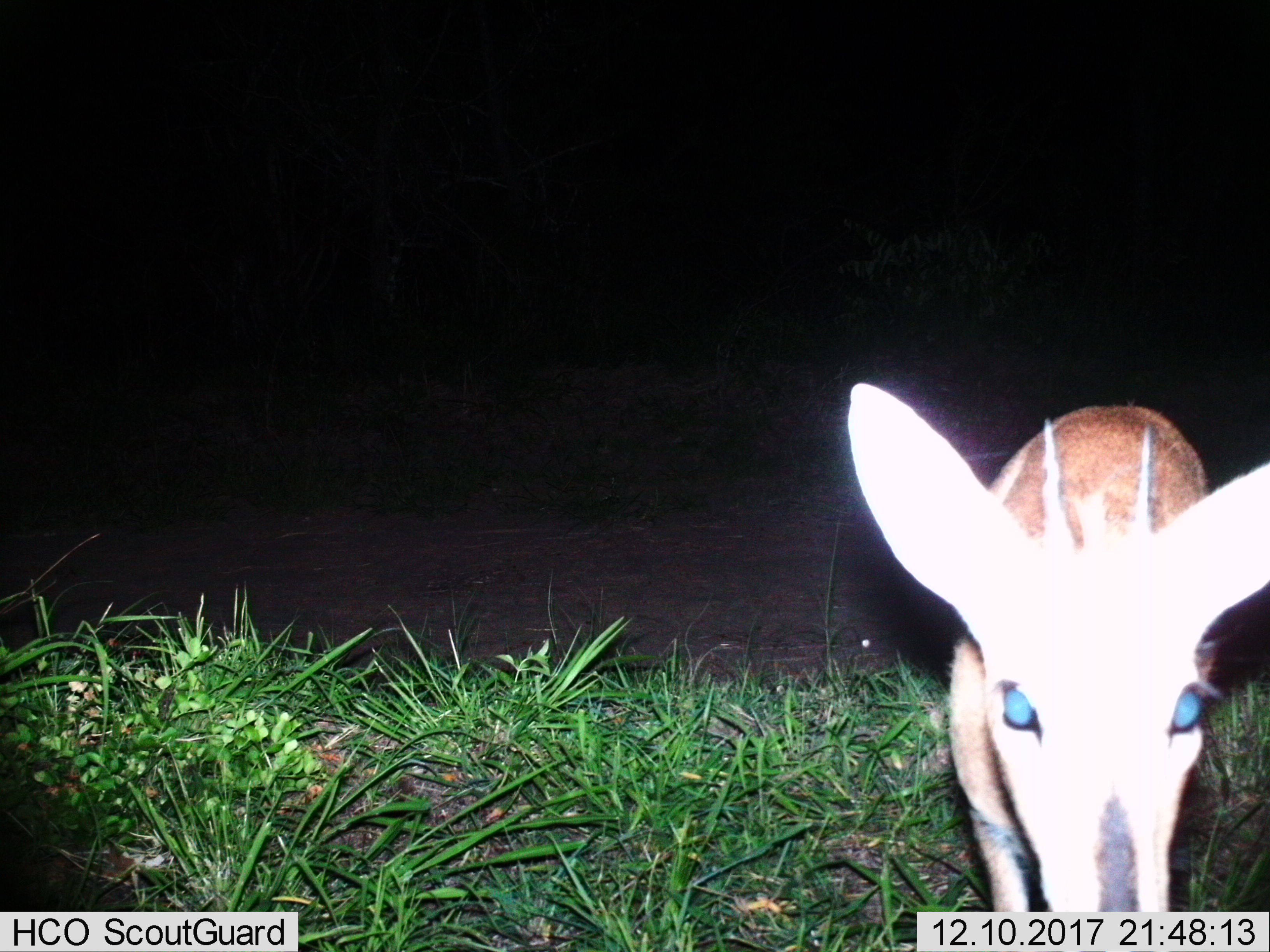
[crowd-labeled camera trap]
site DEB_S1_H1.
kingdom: Animalia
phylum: Chordata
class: Mammalia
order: Artiodactyla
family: Bovidae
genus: Sylvicapra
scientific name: Sylvicapra grimmia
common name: common duiker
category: duikercommongrey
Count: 1.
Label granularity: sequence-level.